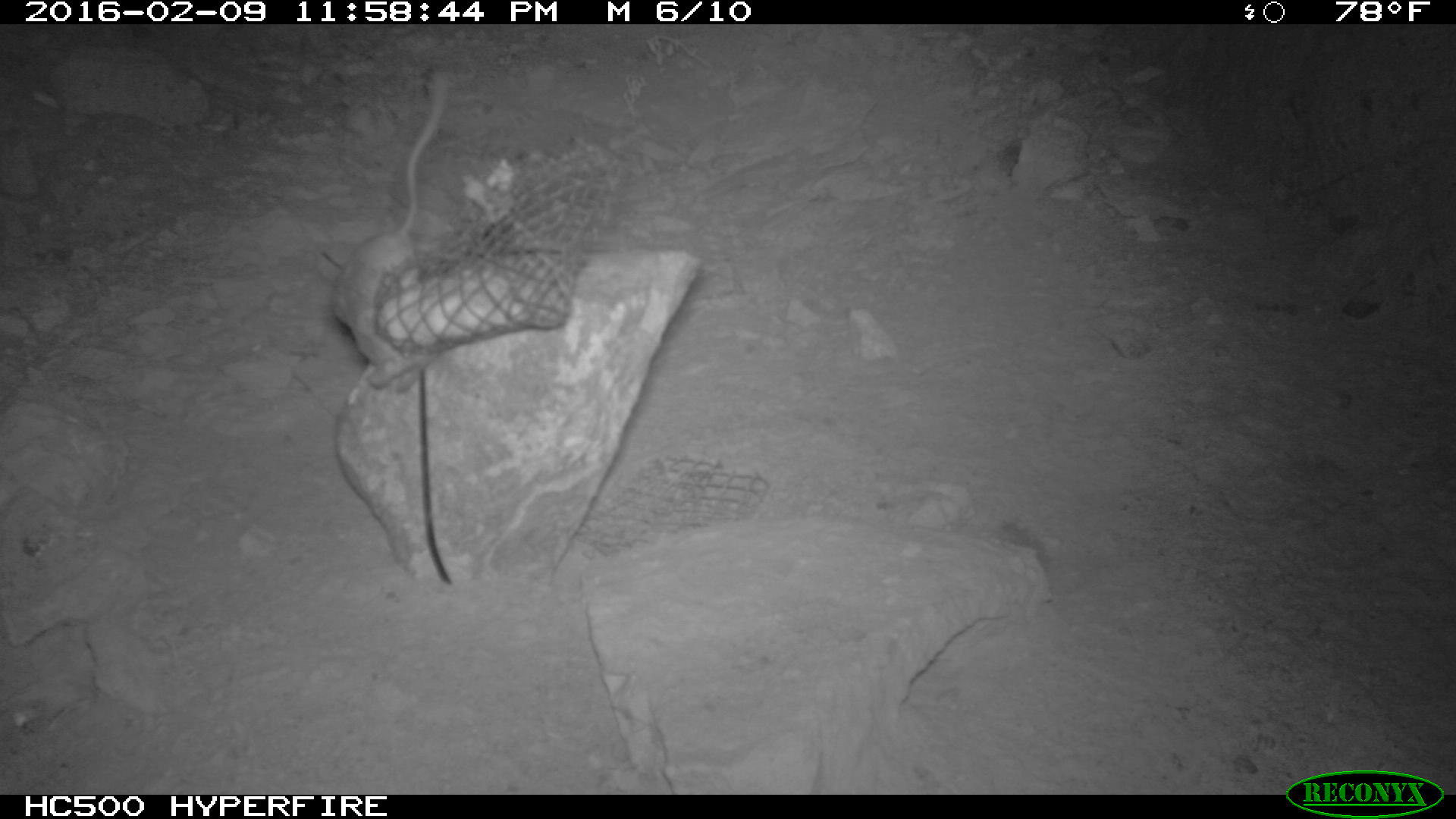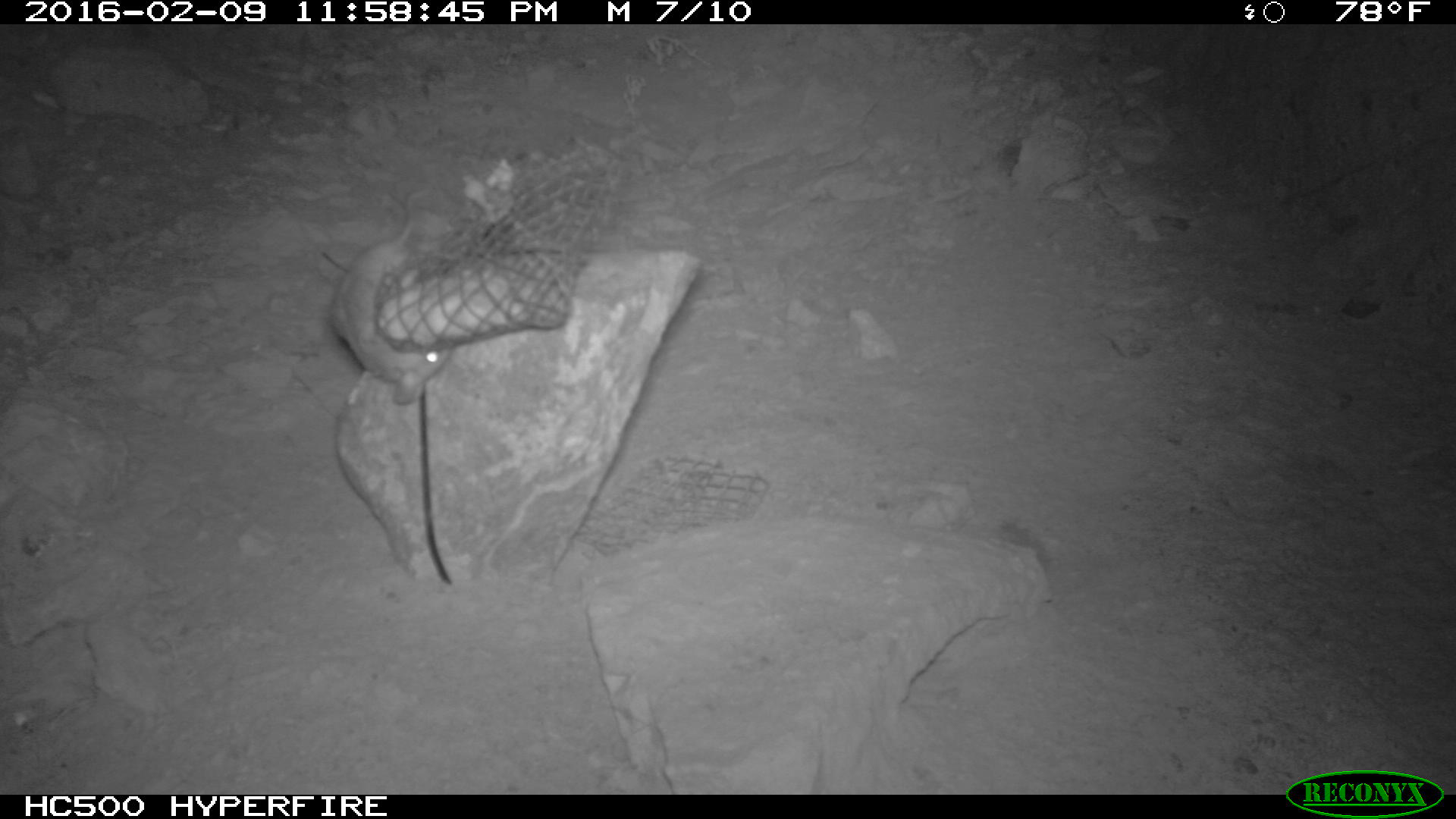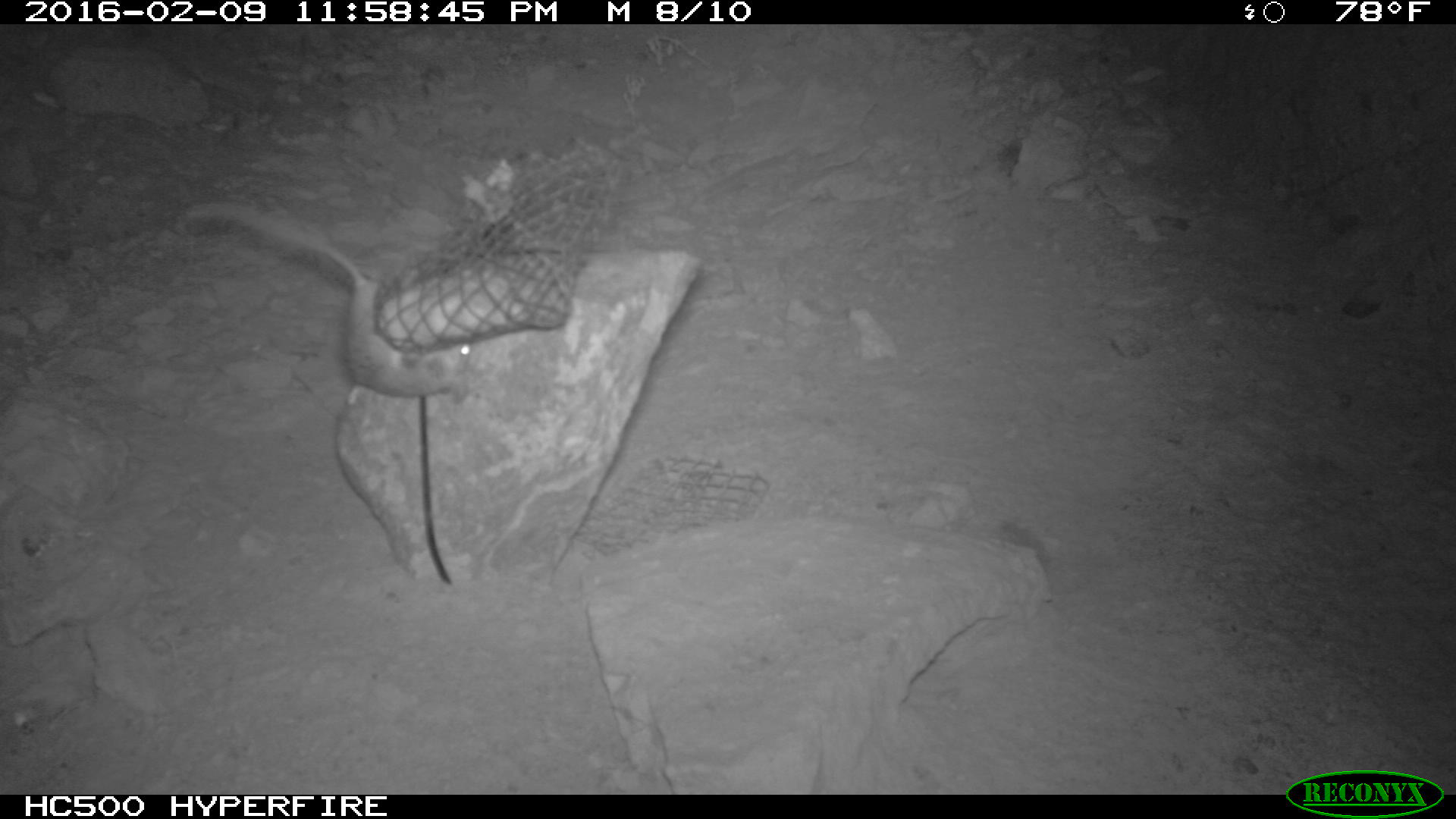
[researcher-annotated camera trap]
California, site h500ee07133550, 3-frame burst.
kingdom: Animalia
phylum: Chordata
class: Mammalia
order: Rodentia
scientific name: Rodentia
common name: rodent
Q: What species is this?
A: Rodent (Rodentia).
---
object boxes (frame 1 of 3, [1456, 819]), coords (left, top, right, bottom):
rodent: (331, 77, 446, 355)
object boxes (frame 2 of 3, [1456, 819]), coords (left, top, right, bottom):
rodent: (325, 190, 450, 407)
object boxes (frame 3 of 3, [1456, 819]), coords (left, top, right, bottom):
rodent: (188, 205, 471, 394)